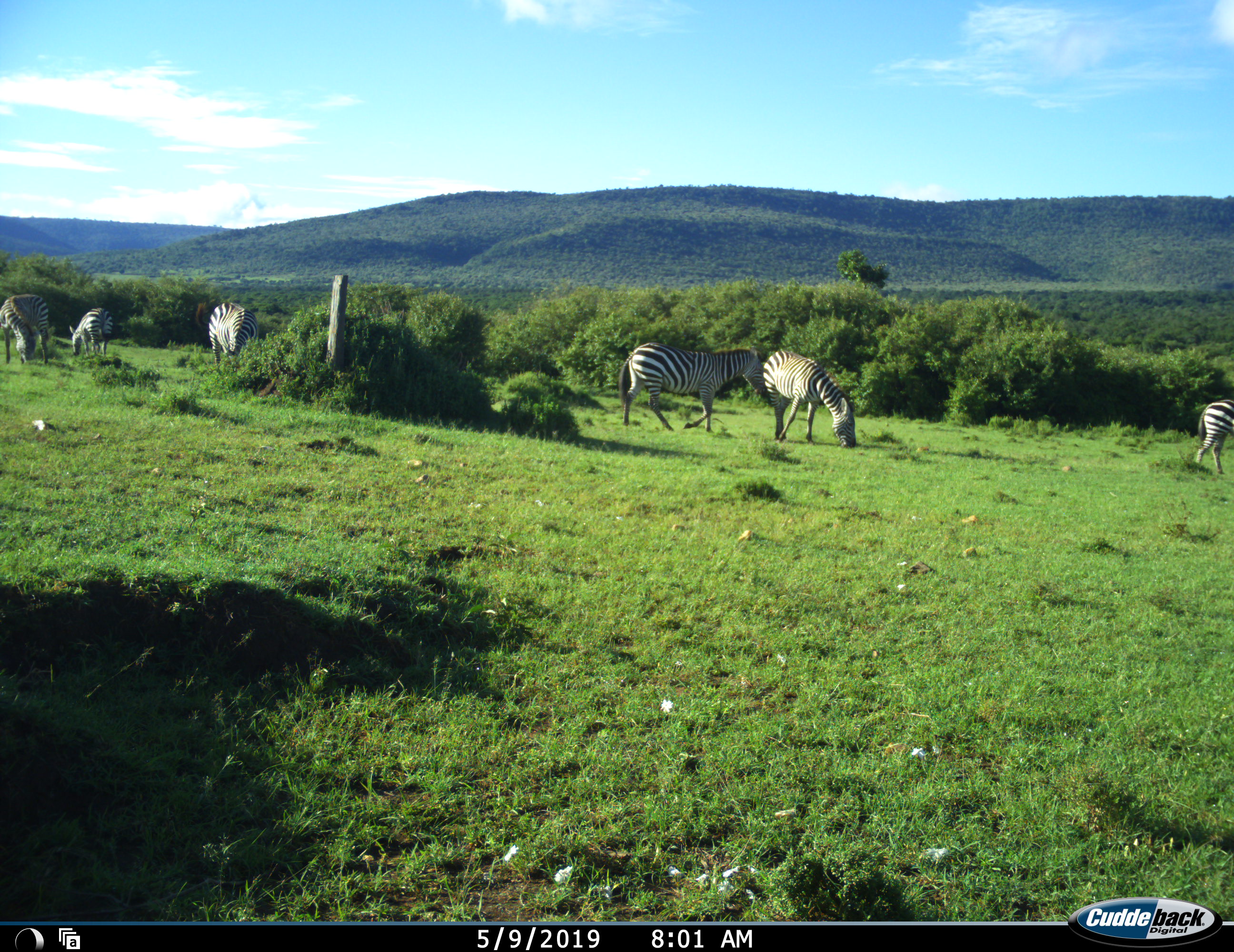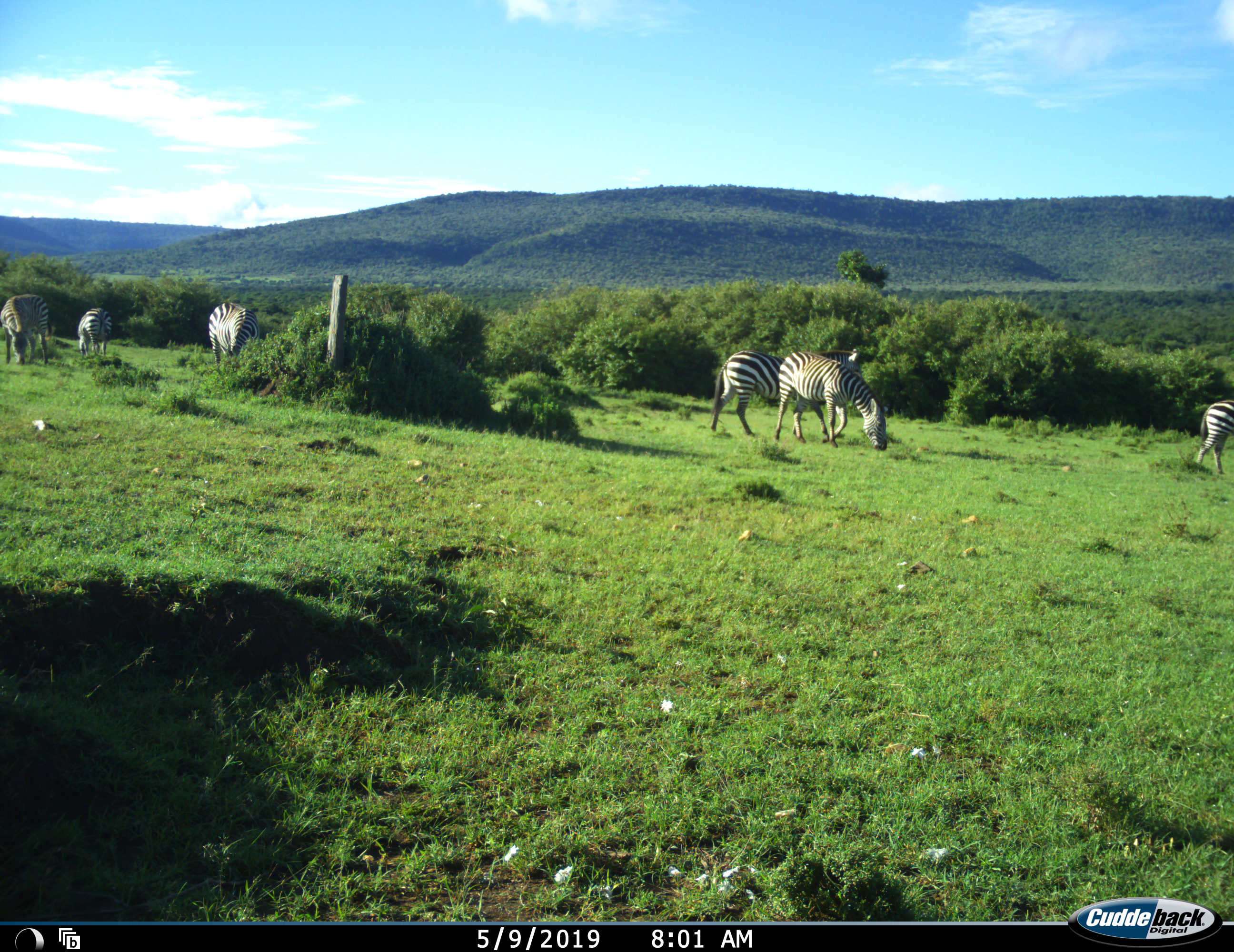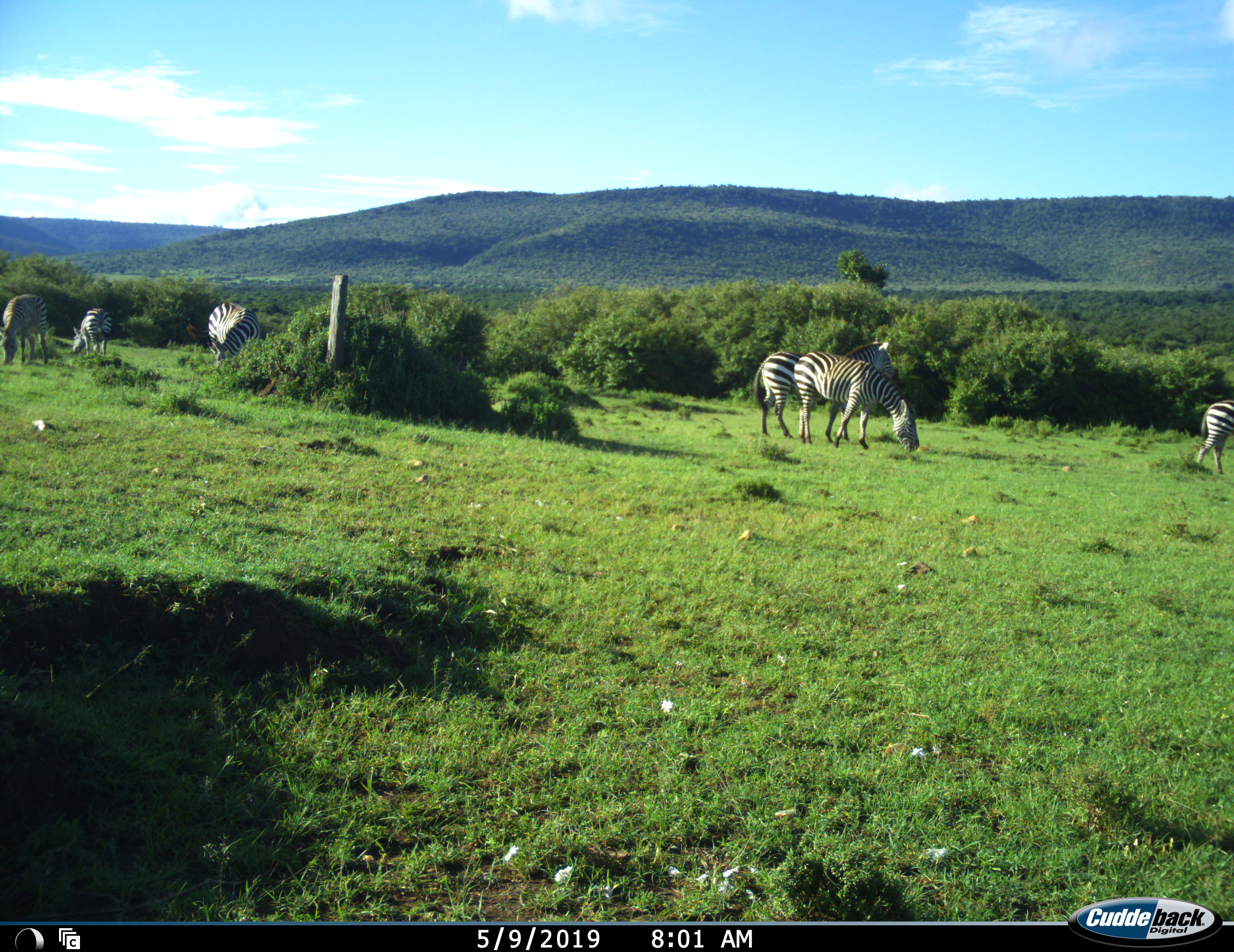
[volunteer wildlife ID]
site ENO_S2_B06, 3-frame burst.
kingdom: Animalia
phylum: Chordata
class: Mammalia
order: Perissodactyla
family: Equidae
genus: Equus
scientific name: Equus quagga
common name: plains zebra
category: zebraplains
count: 6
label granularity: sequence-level